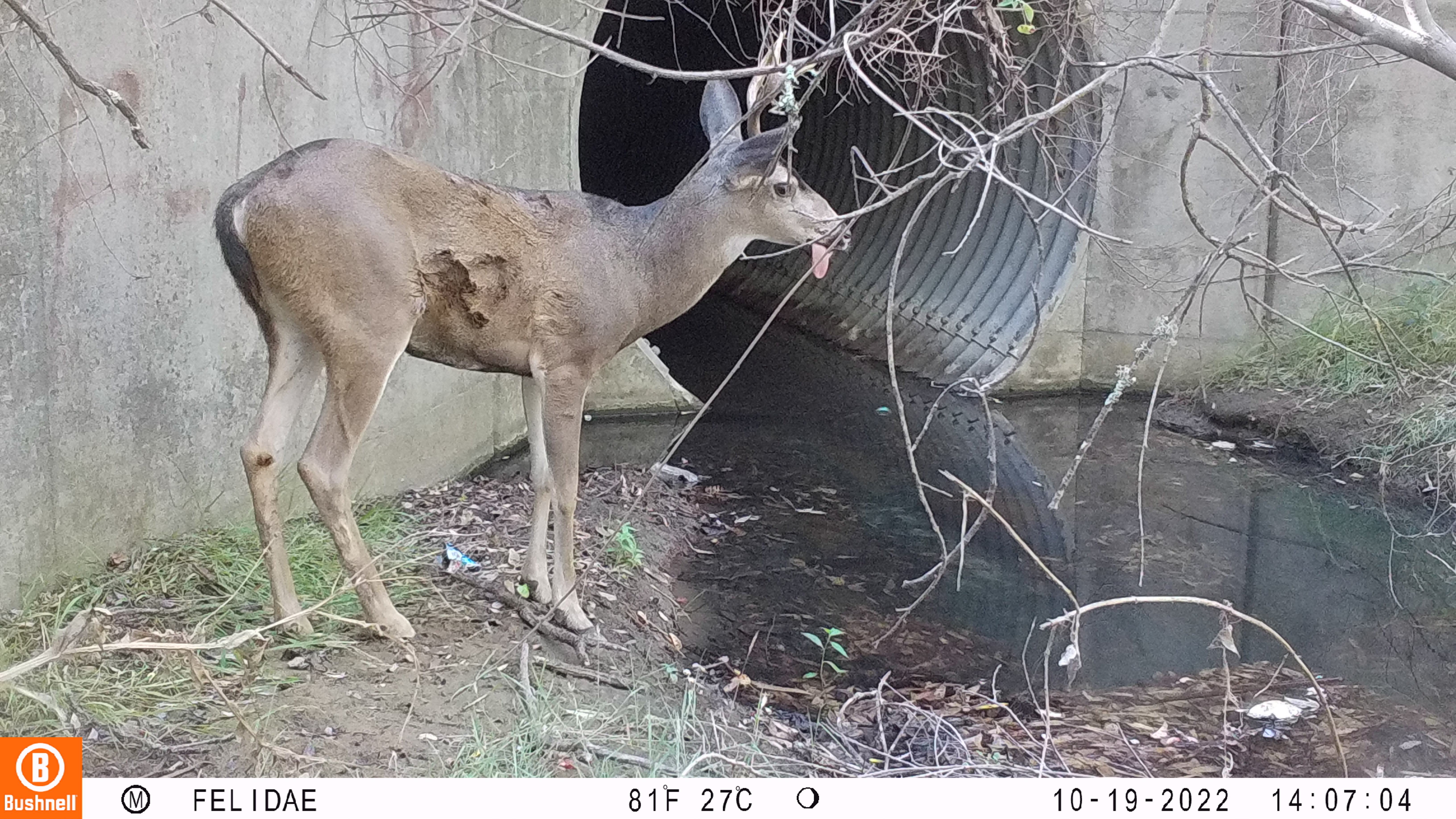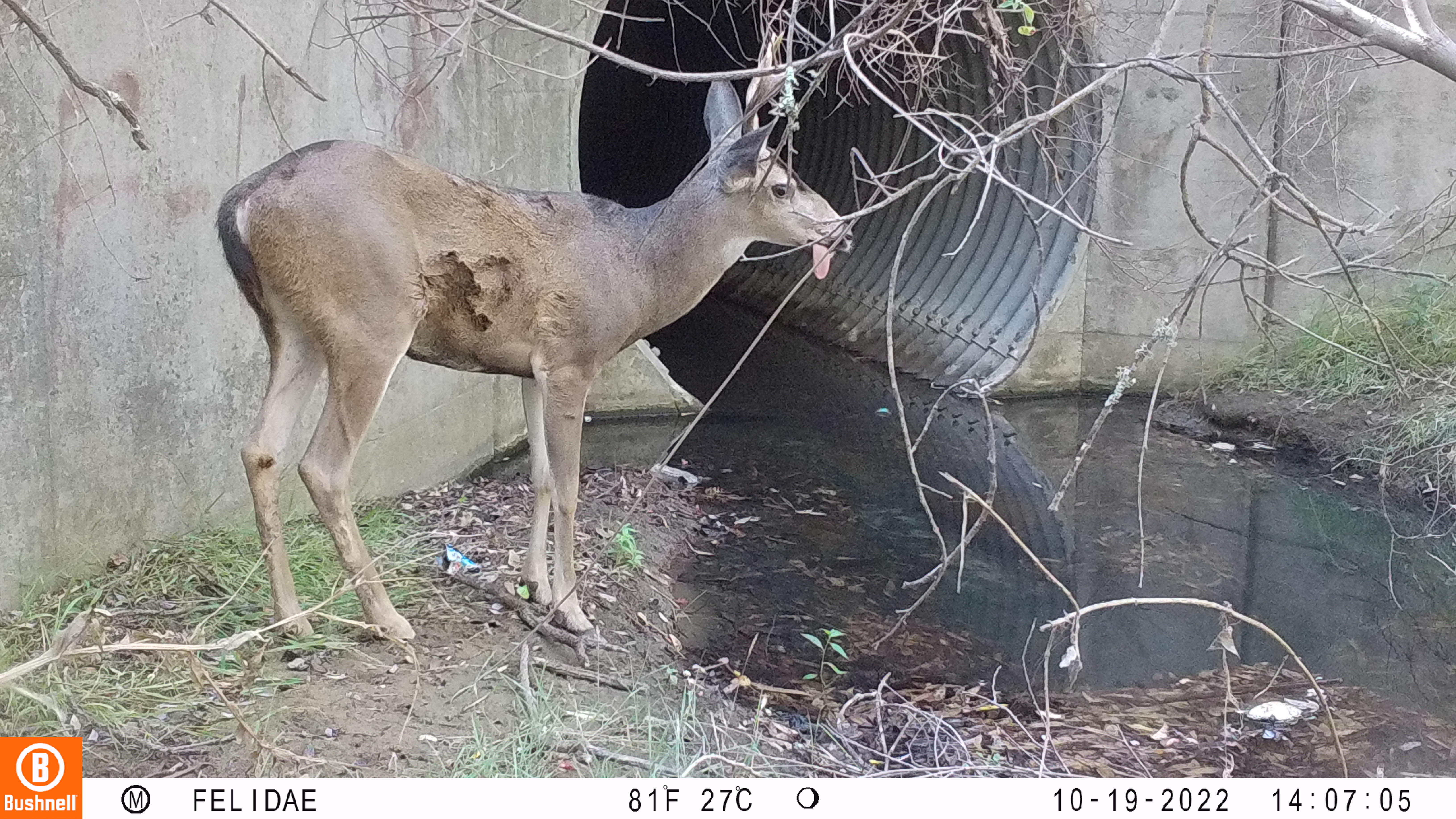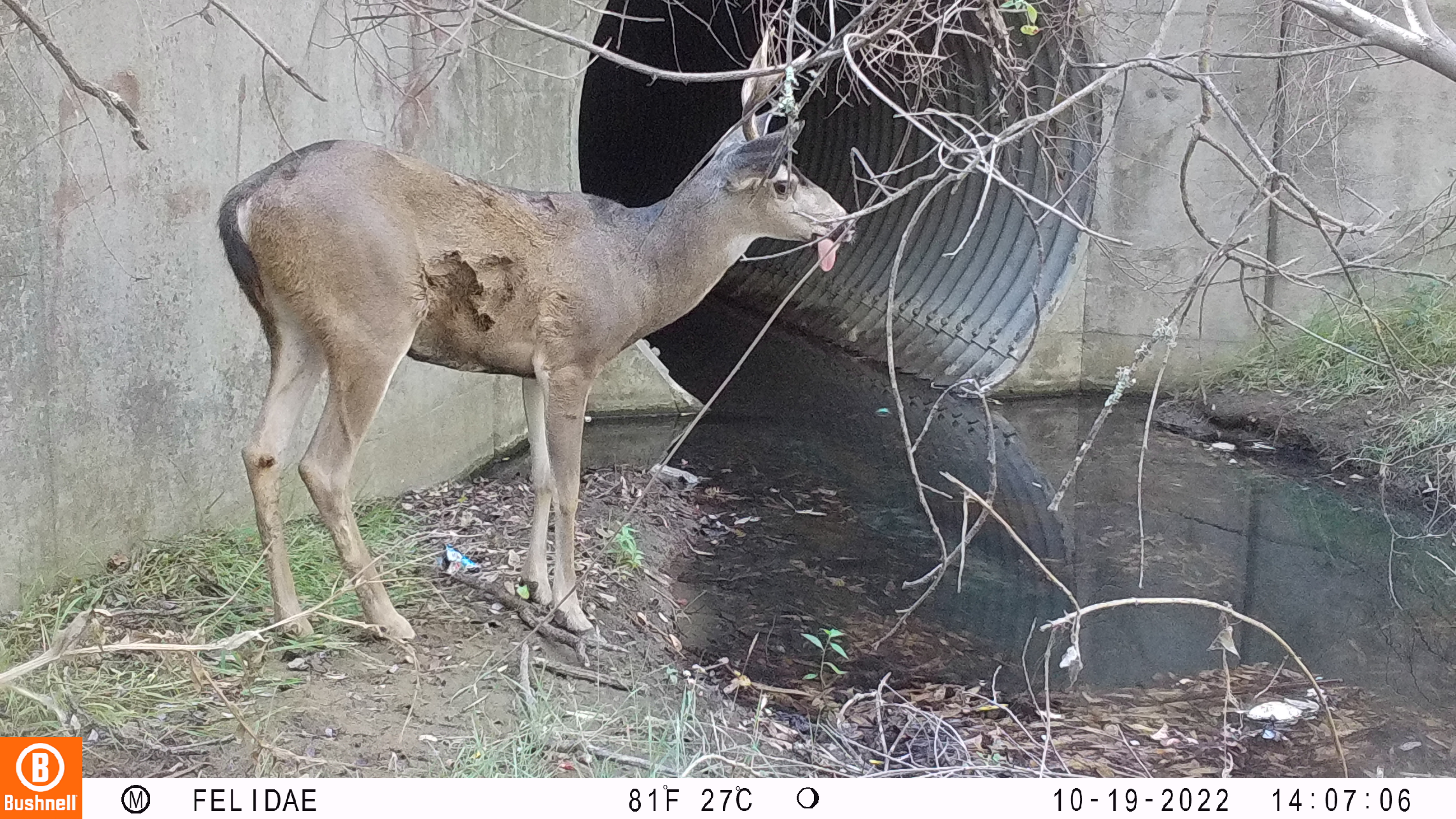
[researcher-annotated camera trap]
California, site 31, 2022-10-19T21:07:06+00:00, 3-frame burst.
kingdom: Animalia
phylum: Chordata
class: Mammalia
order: Artiodactyla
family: Cervidae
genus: Odocoileus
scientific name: Odocoileus hemionus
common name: mule deer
Mule deer (Odocoileus hemionus).